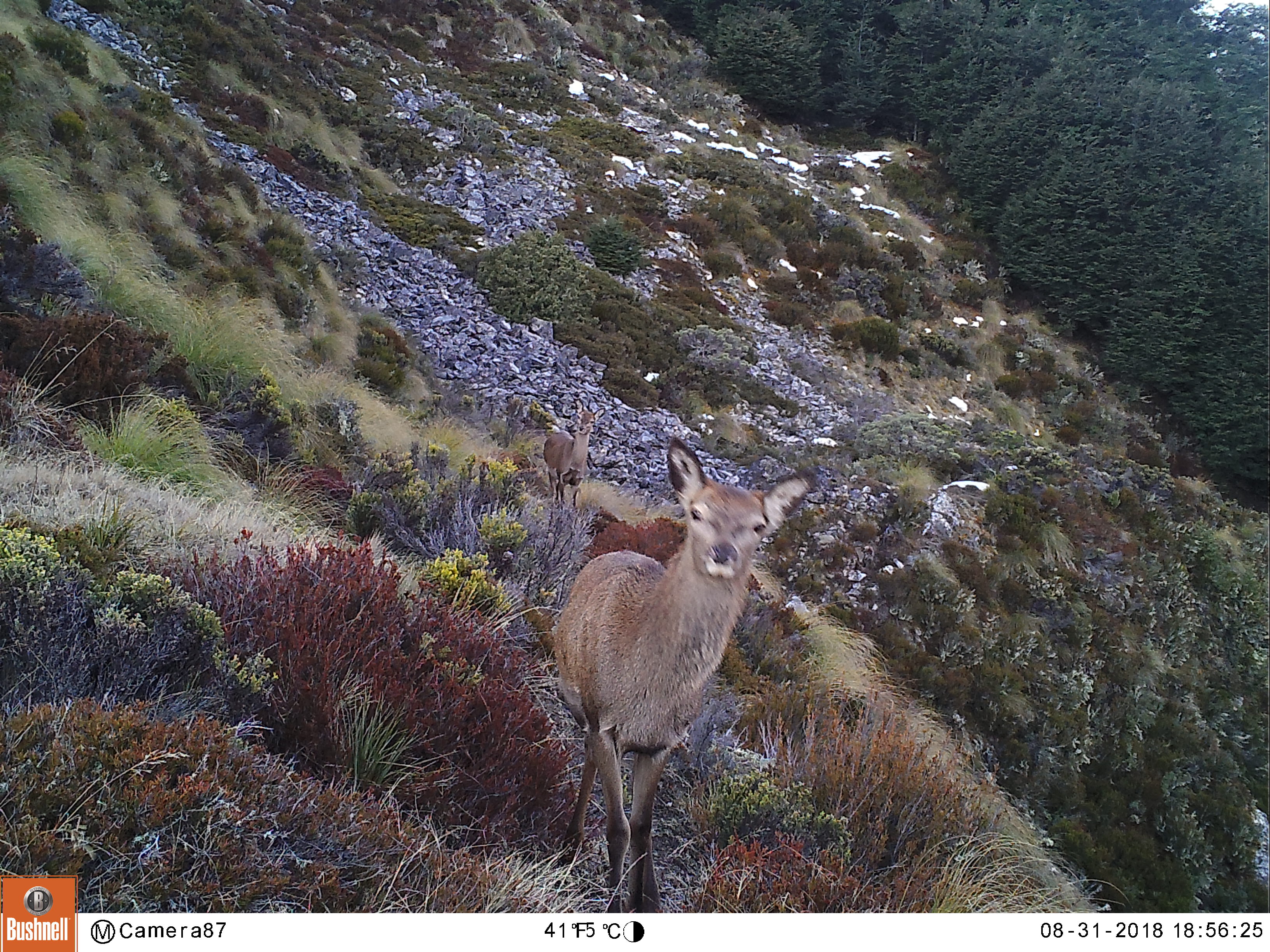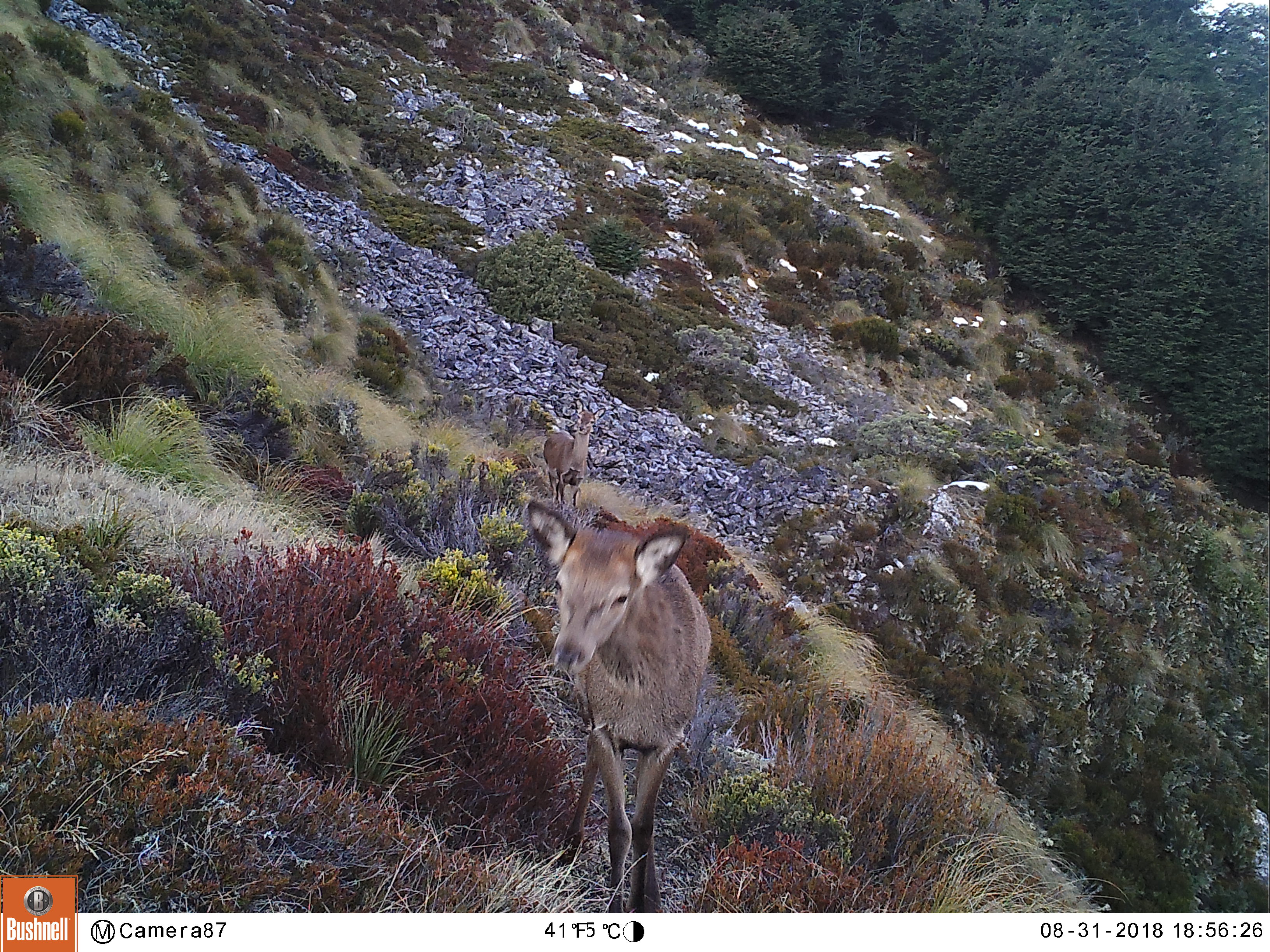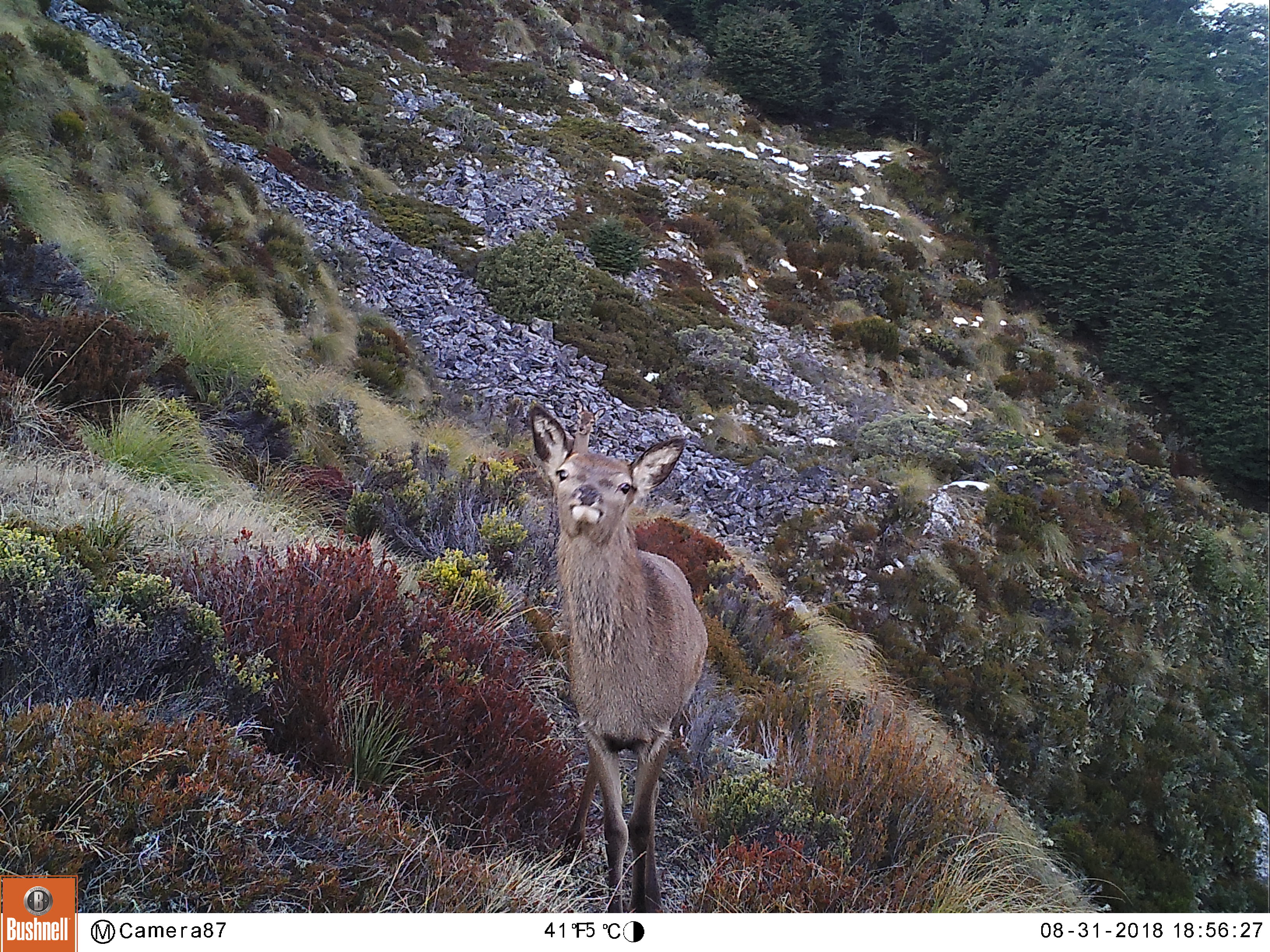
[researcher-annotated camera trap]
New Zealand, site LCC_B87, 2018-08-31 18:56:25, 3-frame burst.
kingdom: Animalia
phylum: Chordata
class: Mammalia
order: Artiodactyla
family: Cervidae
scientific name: Cervidae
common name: deer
Deer (Cervidae).